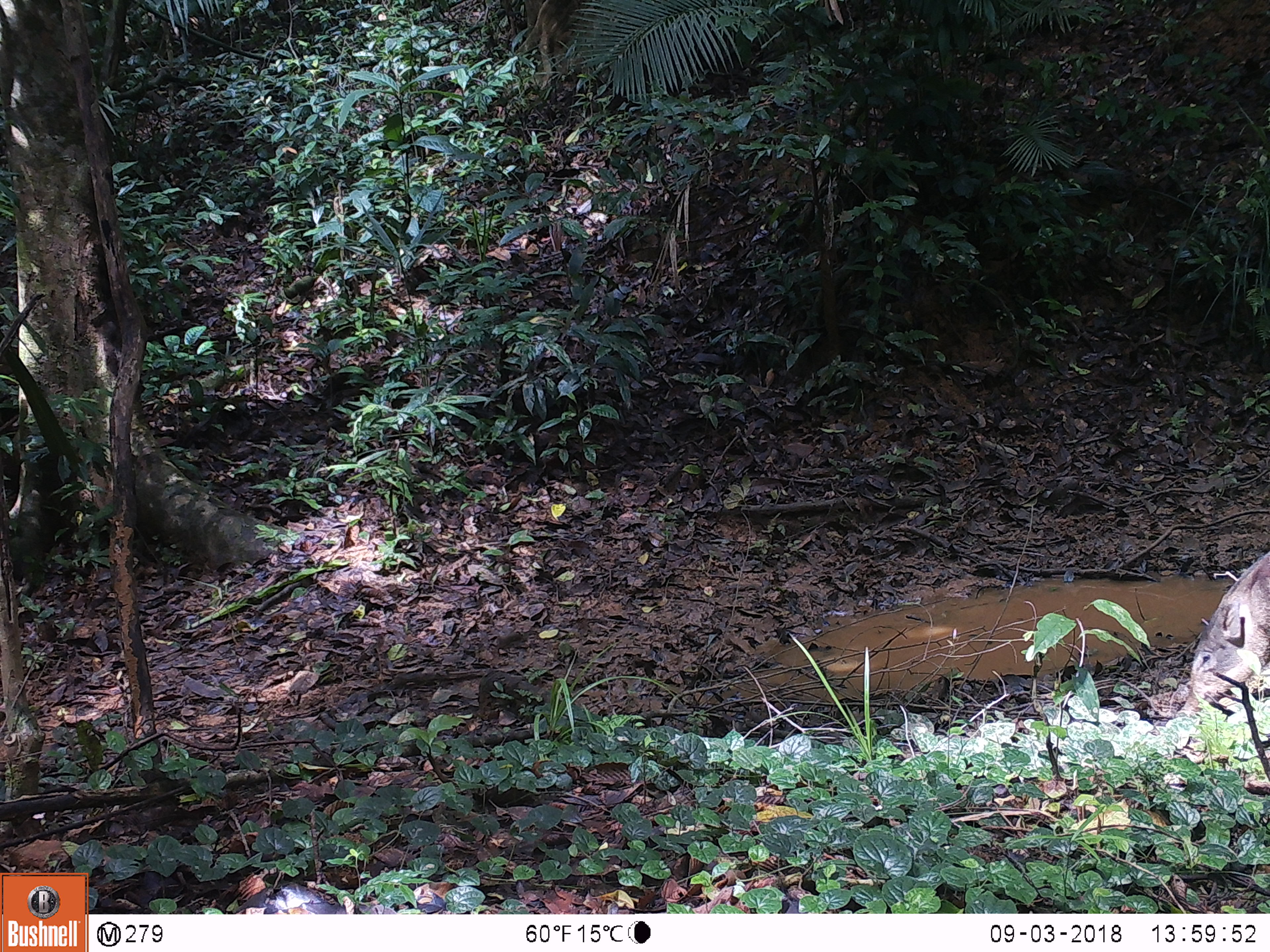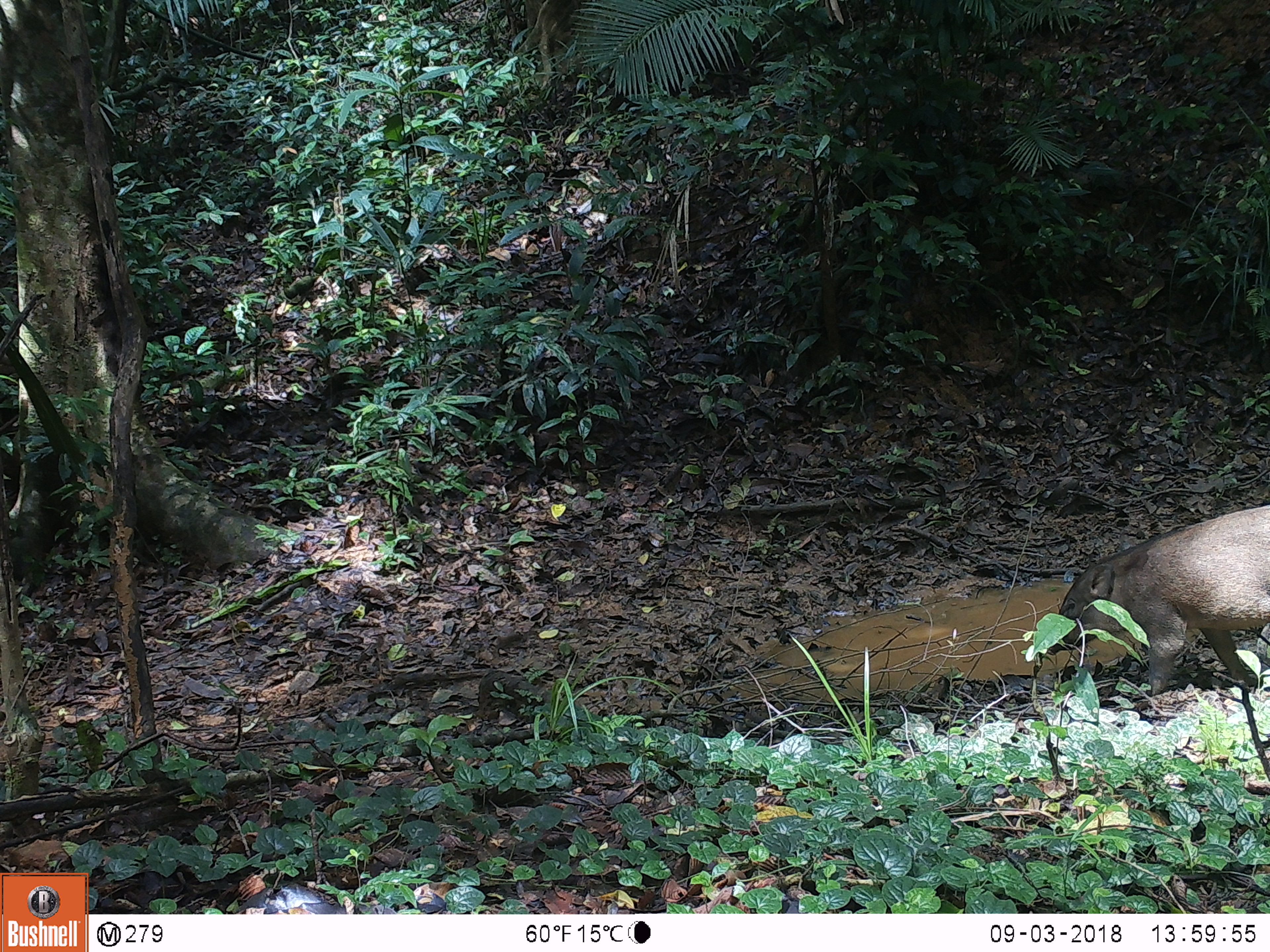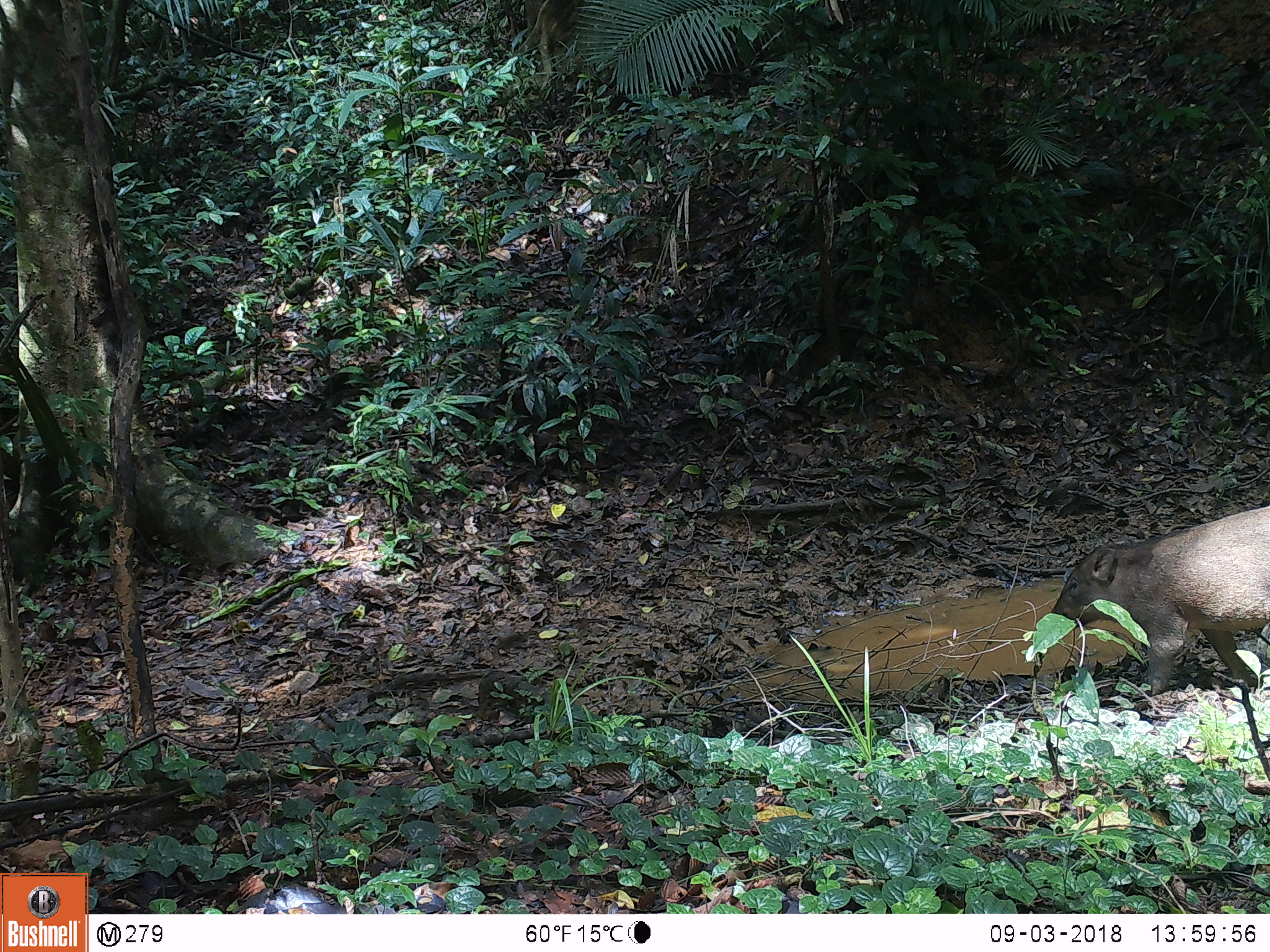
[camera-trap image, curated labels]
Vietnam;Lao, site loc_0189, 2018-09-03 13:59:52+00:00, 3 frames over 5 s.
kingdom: Animalia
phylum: Chordata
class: Mammalia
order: Artiodactyla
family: Suidae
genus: Sus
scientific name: Sus scrofa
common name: eurasian wild pig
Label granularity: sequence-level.